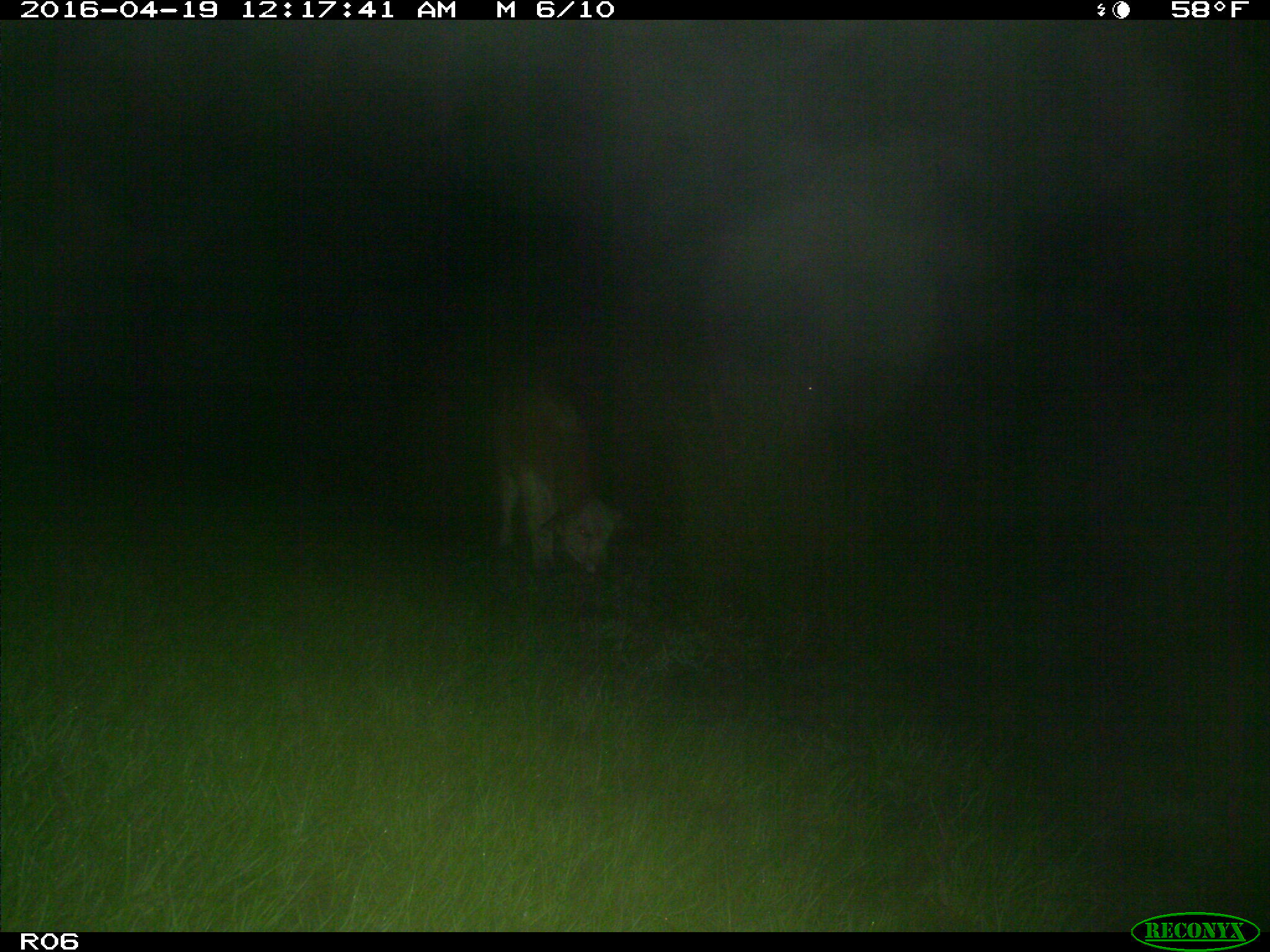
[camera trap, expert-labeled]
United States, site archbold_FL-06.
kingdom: Animalia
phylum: Chordata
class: Mammalia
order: Artiodactyla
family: Bovidae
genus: Bos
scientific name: Bos taurus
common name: domestic cow